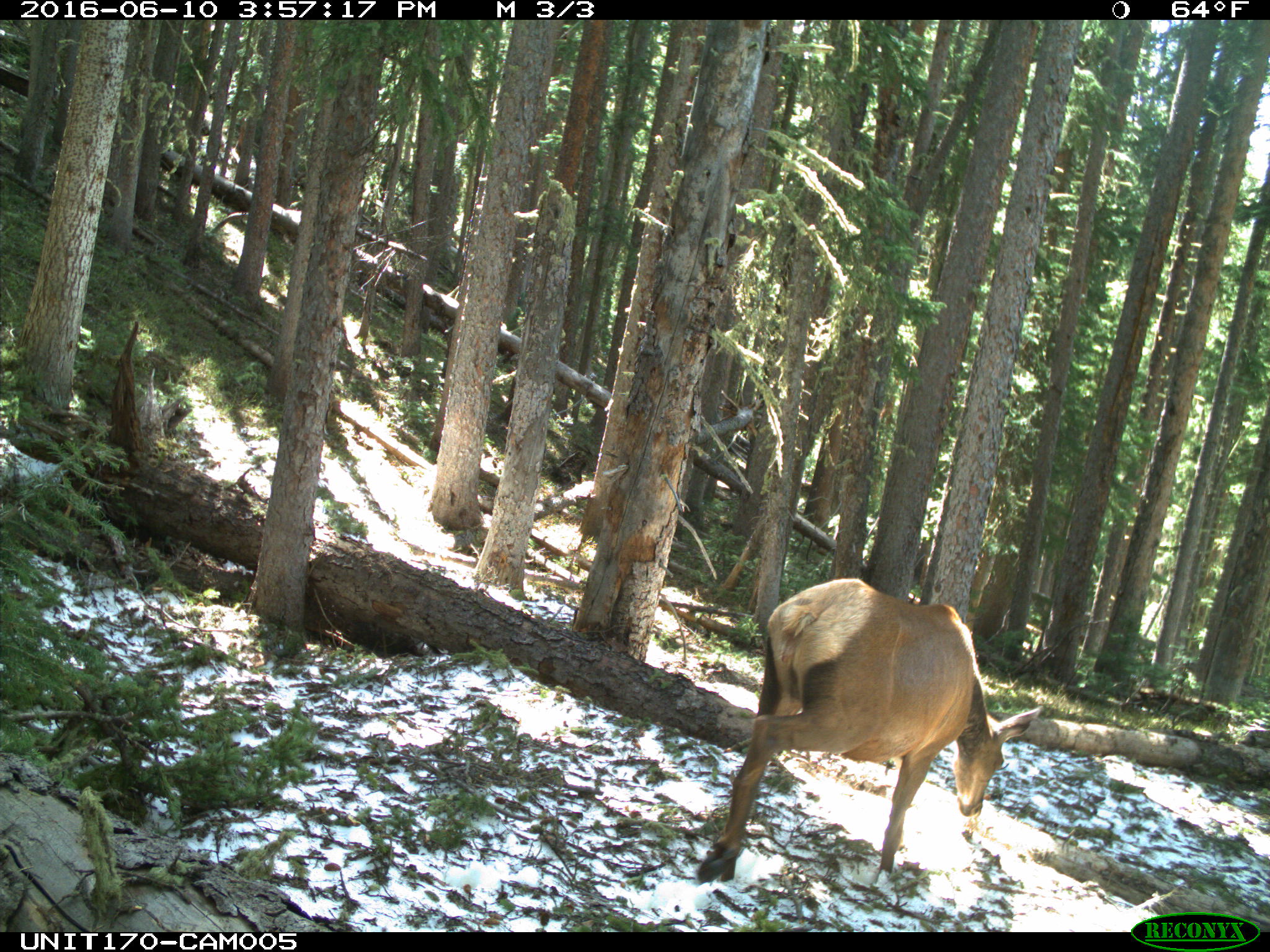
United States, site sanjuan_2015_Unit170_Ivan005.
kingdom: Animalia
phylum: Chordata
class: Mammalia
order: Artiodactyla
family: Cervidae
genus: Cervus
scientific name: Cervus elaphus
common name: red deer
Cervus elaphus (red deer).